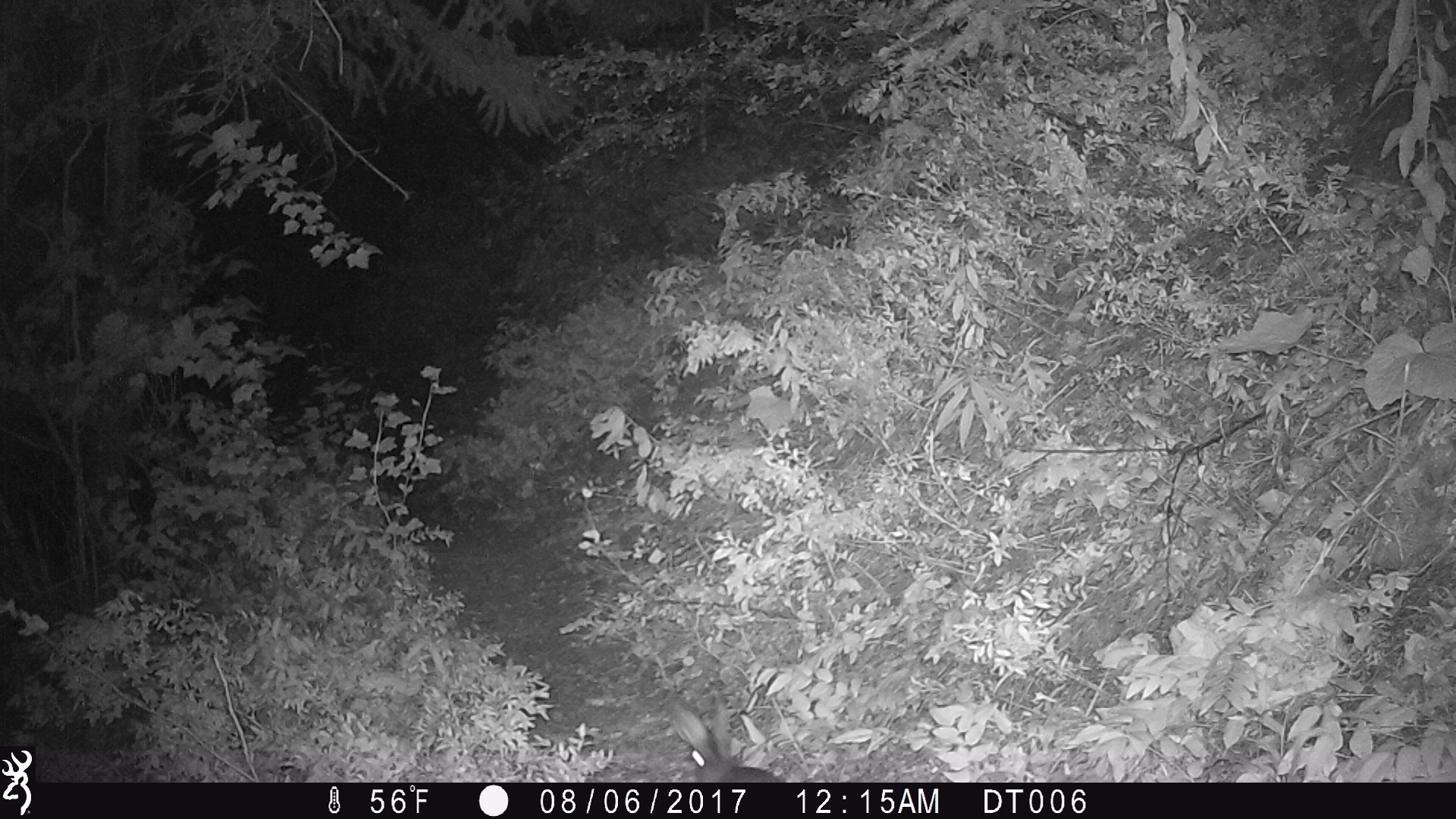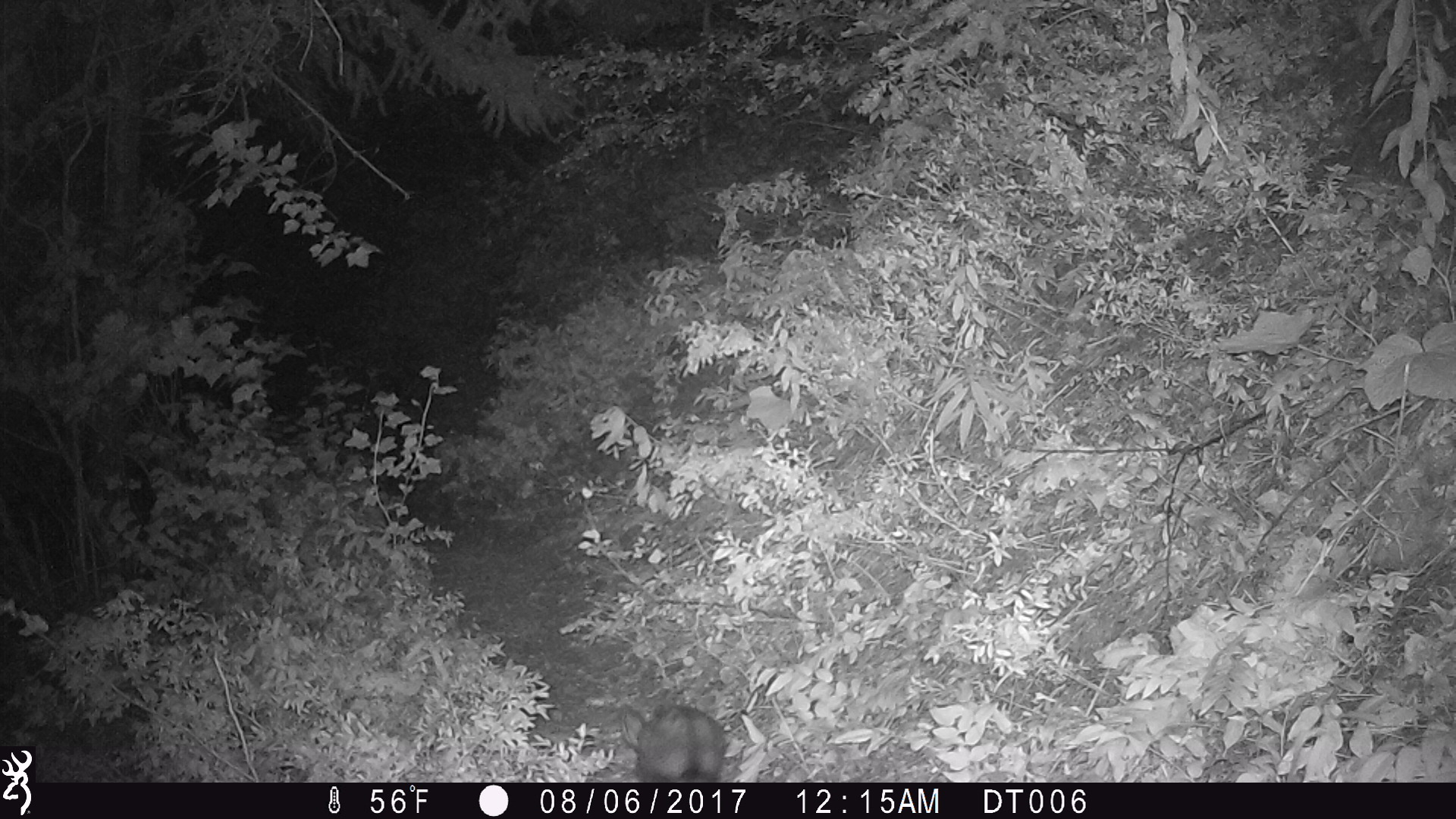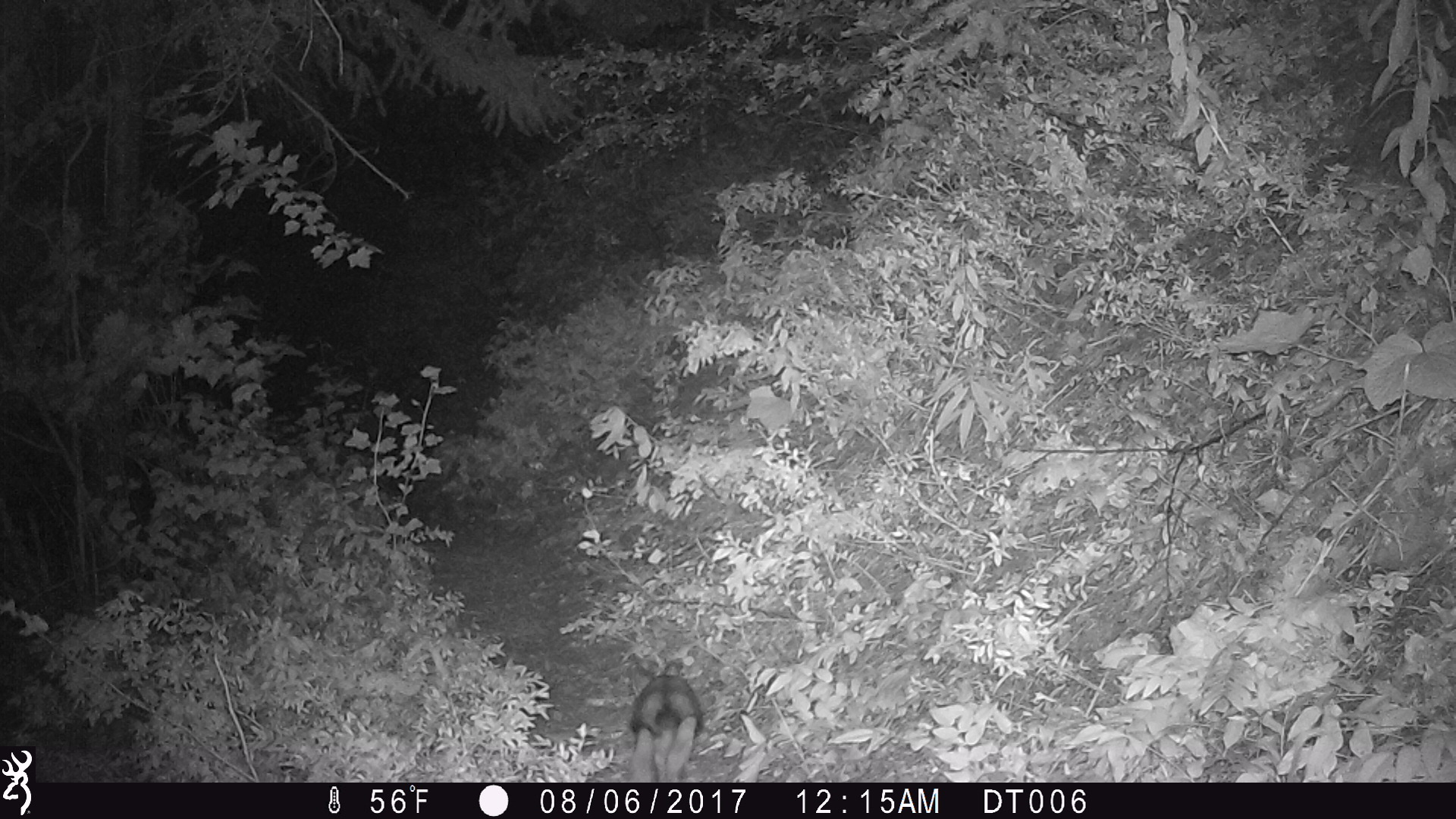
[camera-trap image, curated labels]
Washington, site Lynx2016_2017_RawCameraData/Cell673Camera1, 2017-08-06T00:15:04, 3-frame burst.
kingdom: Animalia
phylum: Chordata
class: Mammalia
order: Lagomorpha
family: Leporidae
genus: Lepus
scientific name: Lepus americanus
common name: snowshoe hare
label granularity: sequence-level